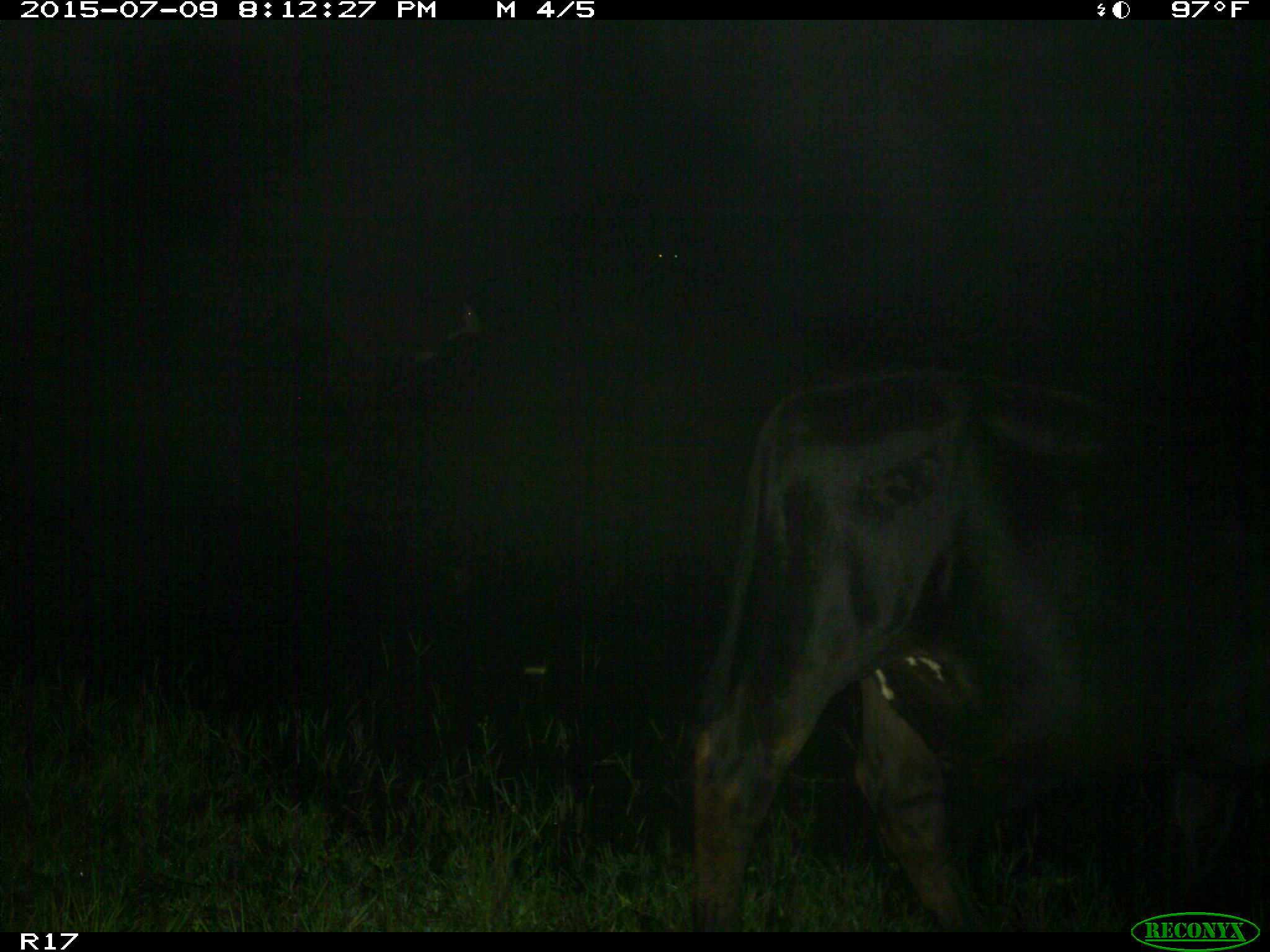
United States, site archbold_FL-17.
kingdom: Animalia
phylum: Chordata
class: Mammalia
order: Artiodactyla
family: Bovidae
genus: Bos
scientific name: Bos taurus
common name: domestic cow